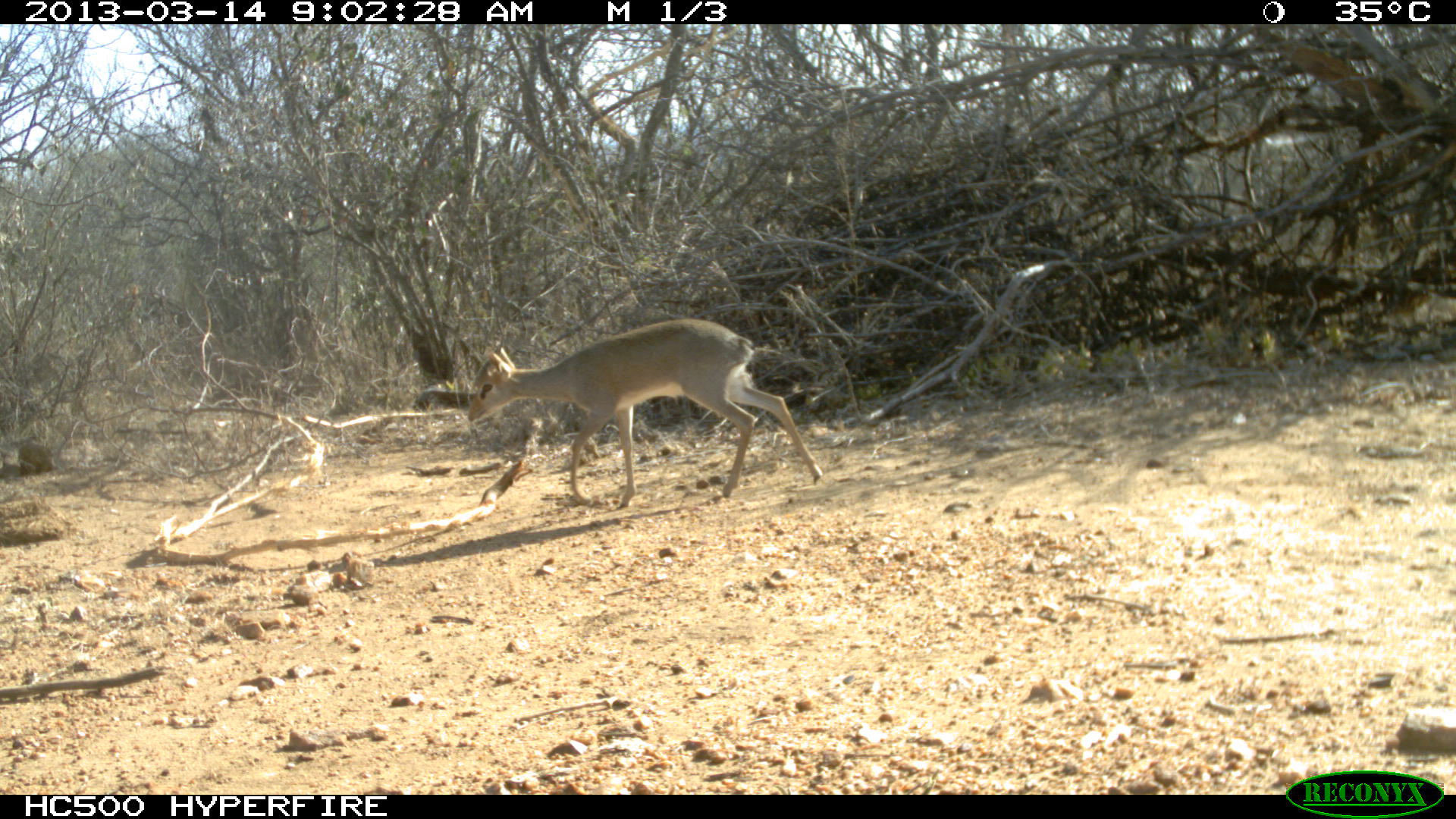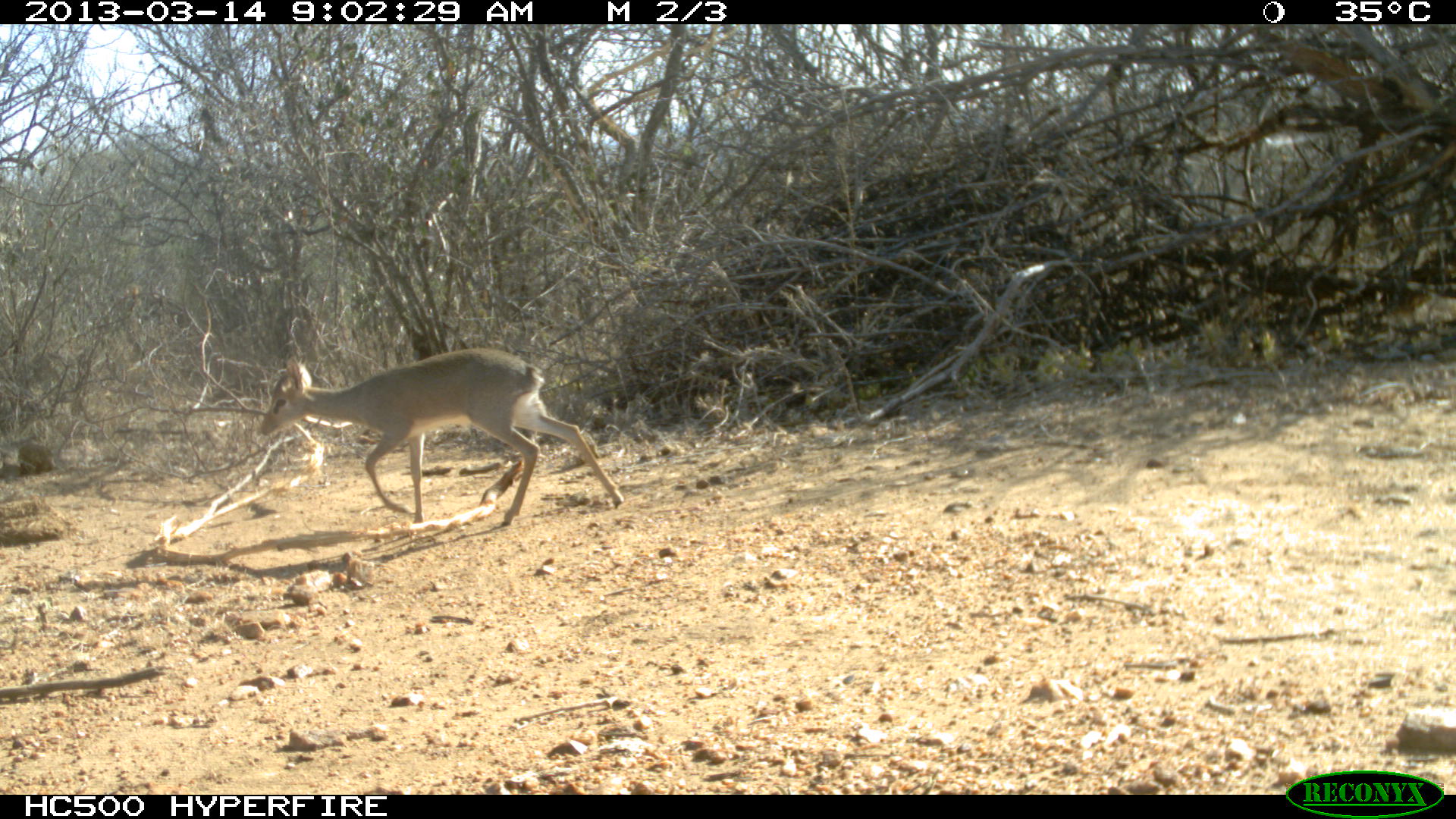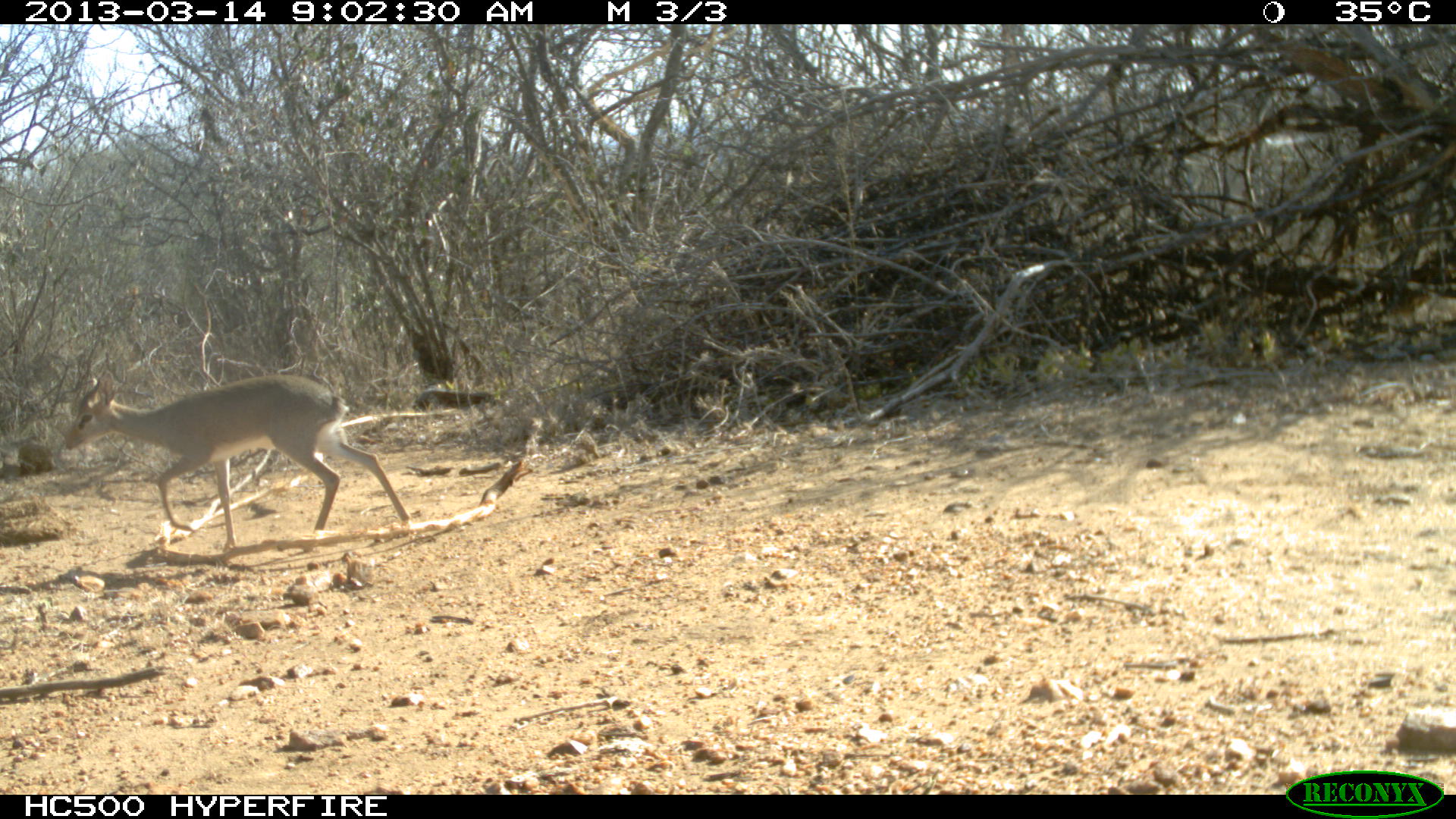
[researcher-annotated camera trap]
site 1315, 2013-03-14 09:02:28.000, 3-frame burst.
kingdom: Animalia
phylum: Chordata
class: Mammalia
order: Artiodactyla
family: Bovidae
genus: Madoqua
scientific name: Madoqua guentheri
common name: günther's dik-dik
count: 1